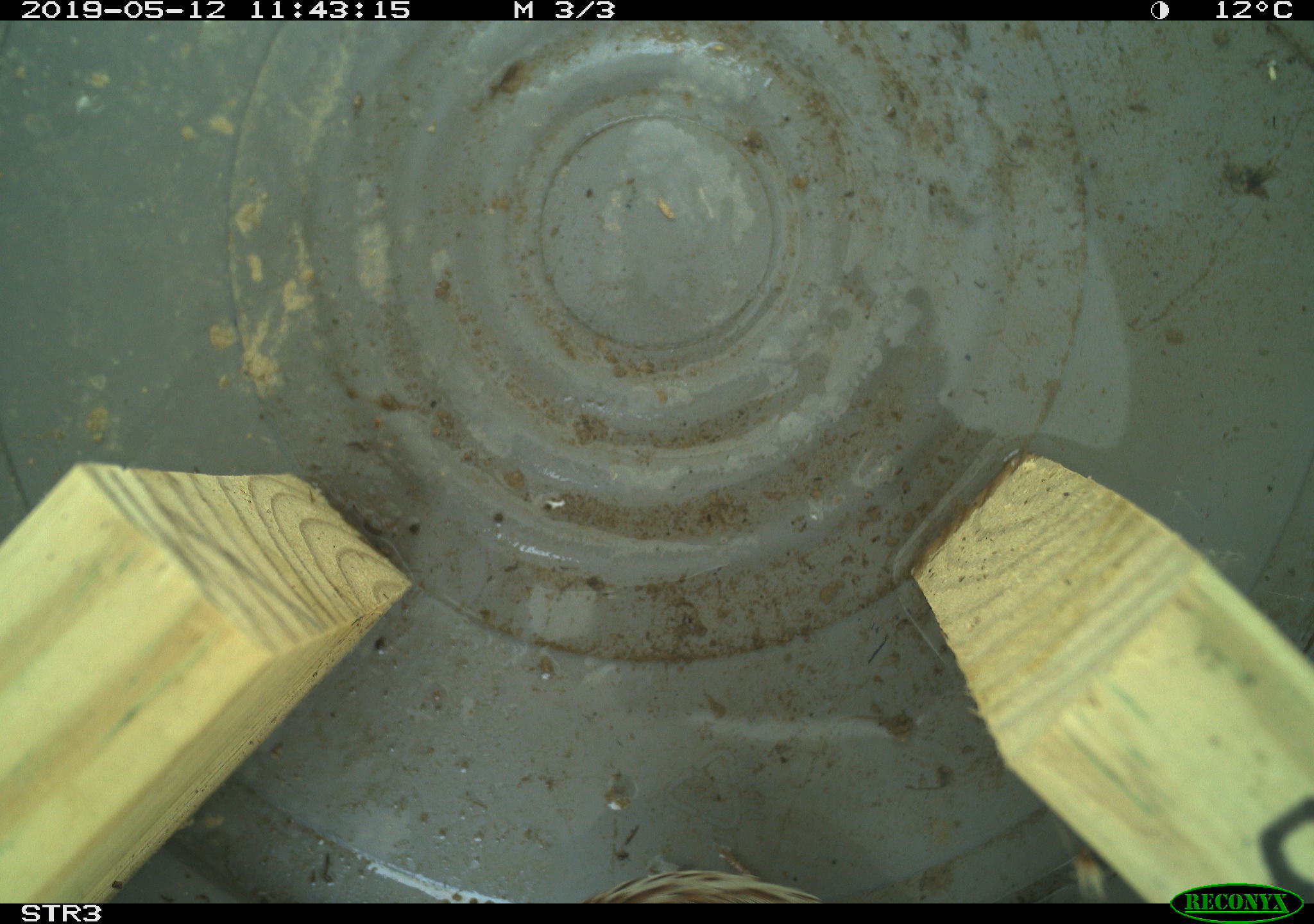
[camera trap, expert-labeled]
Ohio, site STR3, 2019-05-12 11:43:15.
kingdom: Animalia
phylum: Chordata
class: Aves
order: Passeriformes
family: Passerellidae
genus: Melospiza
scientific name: Melospiza melodia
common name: song sparrow